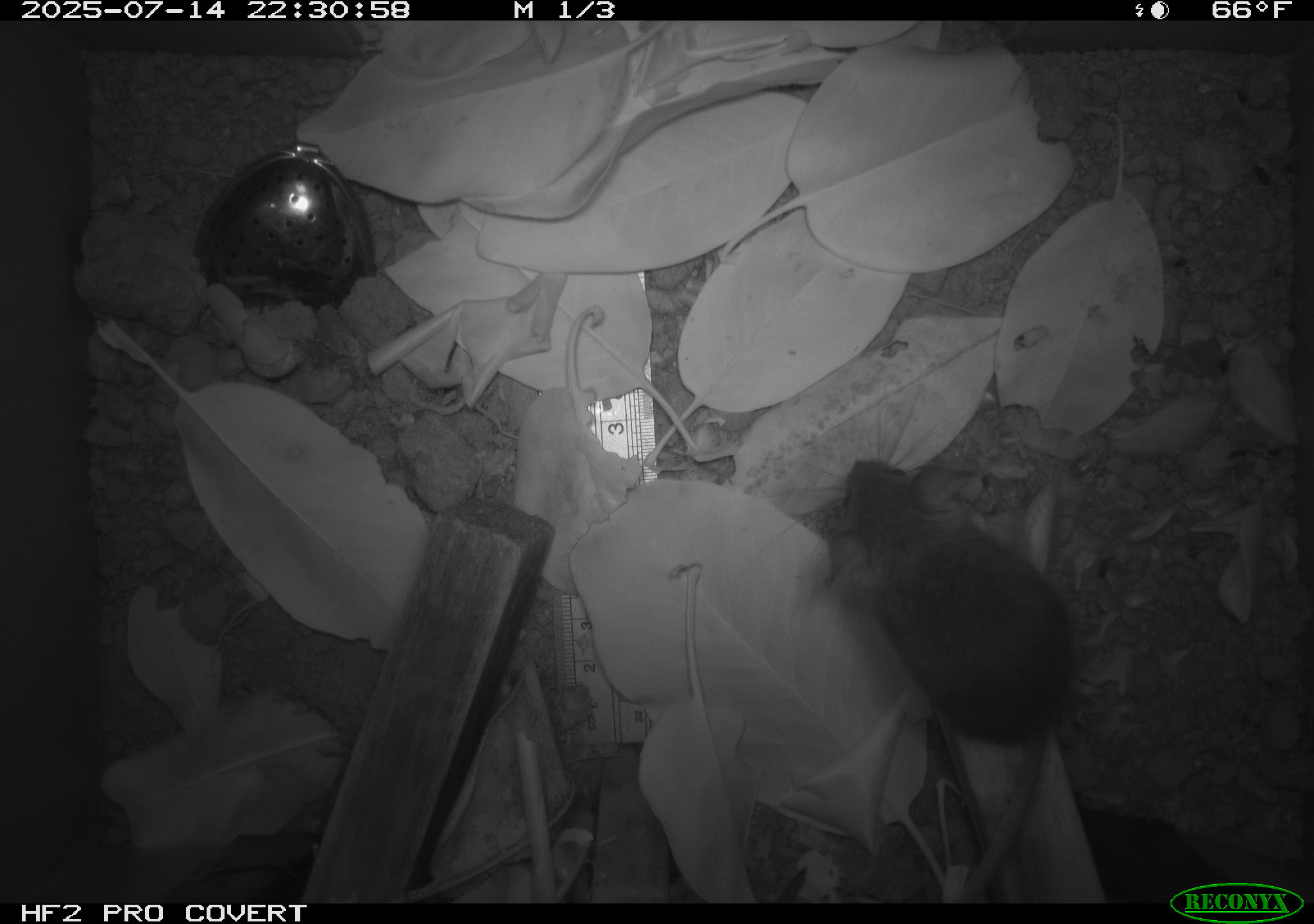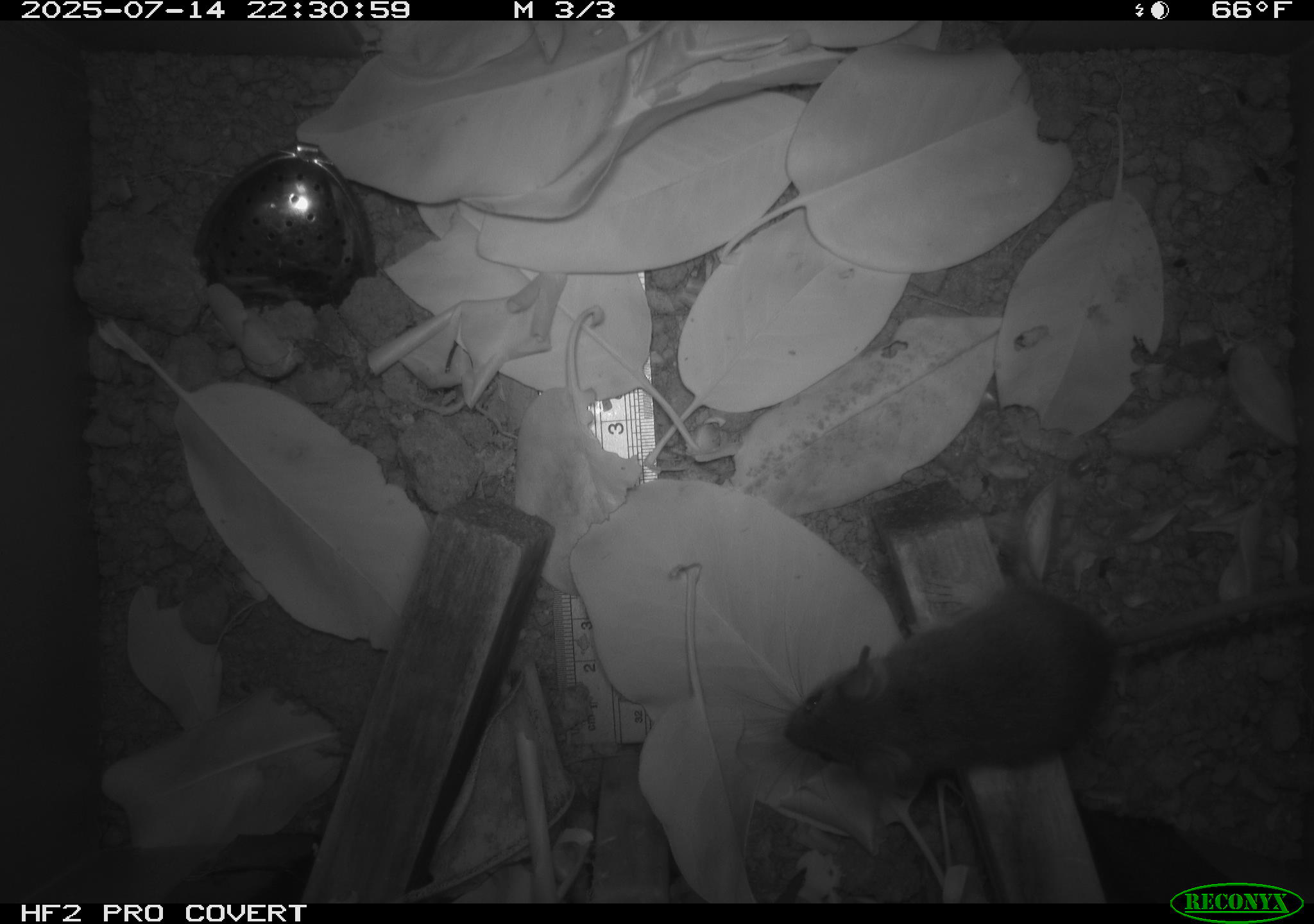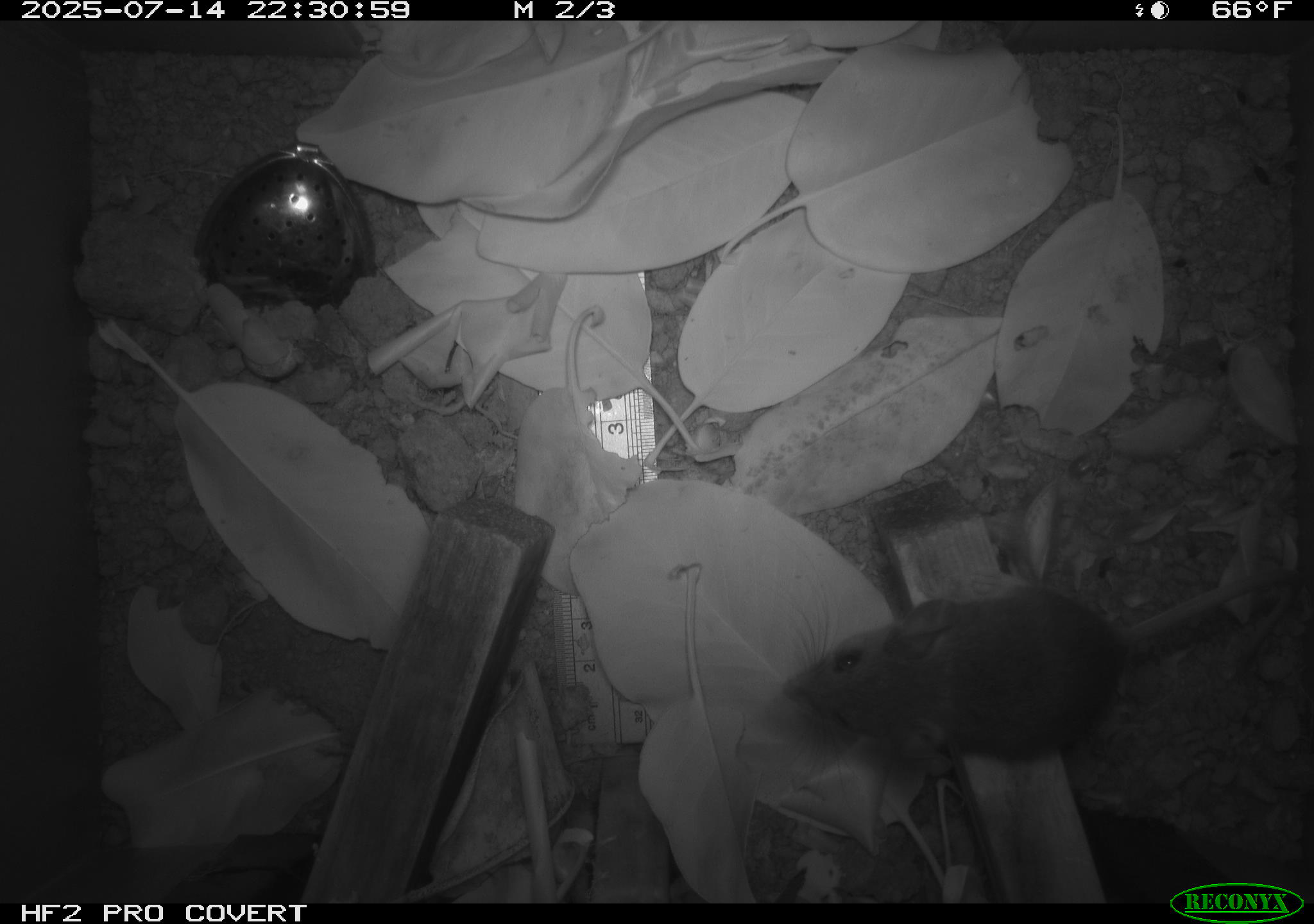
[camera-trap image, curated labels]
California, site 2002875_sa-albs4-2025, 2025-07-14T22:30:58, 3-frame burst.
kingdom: Animalia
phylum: Chordata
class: Mammalia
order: Rodentia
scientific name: Rodentia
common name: mouse species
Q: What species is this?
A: Mouse species (Rodentia).